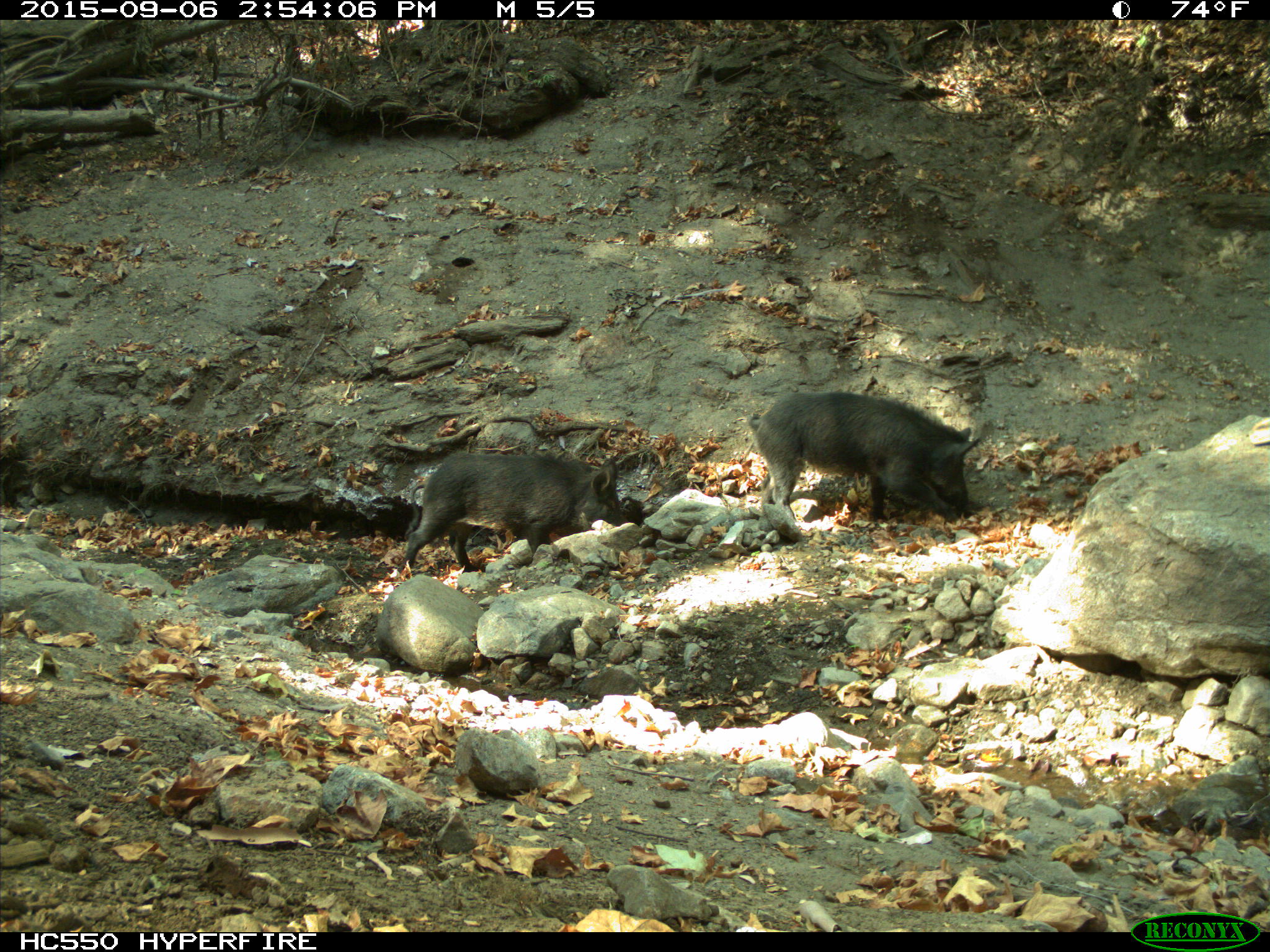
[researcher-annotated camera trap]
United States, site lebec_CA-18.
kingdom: Animalia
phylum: Chordata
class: Mammalia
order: Artiodactyla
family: Suidae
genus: Sus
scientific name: Sus scrofa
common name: wild boar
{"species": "Sus scrofa (wild boar)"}